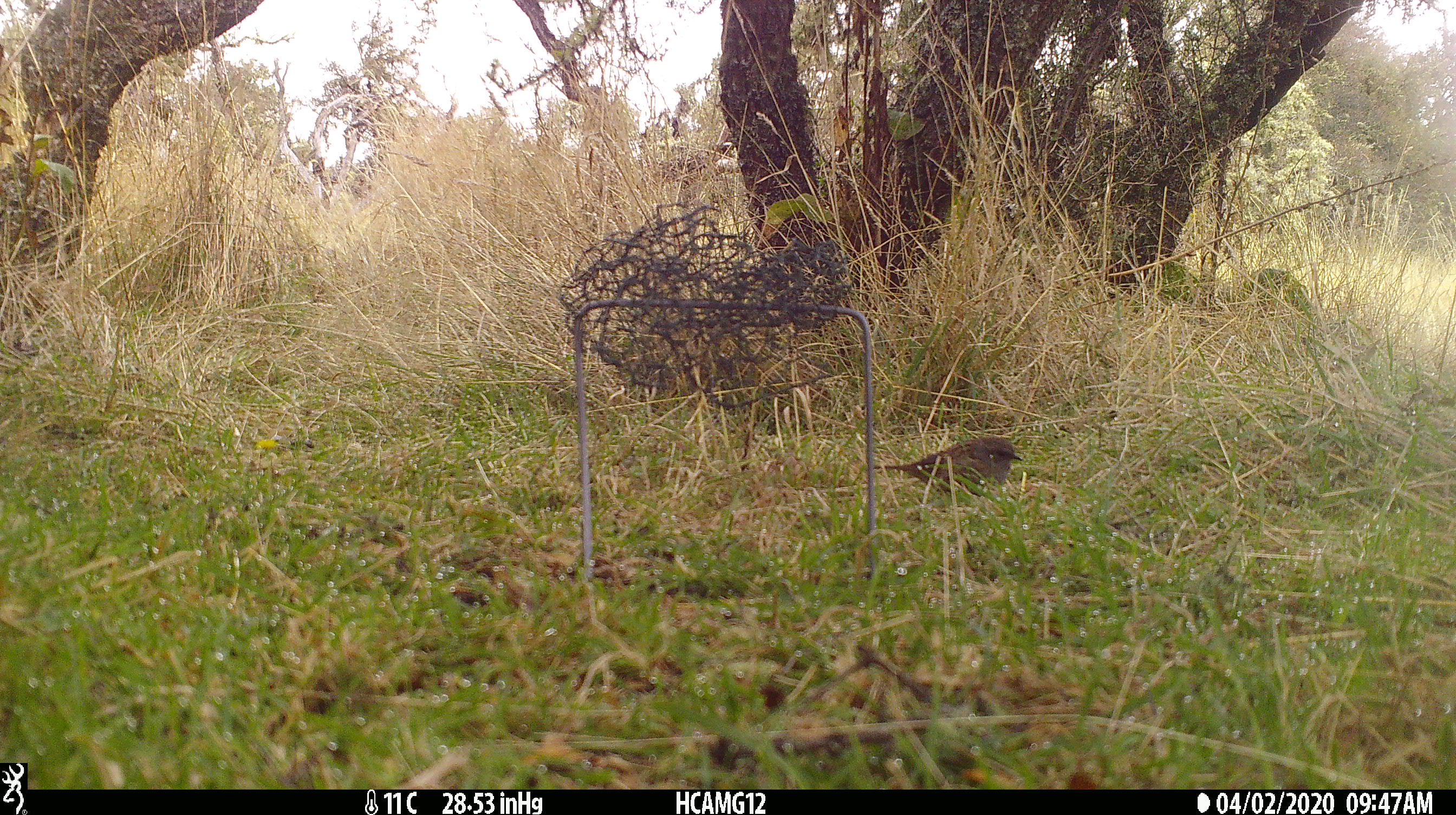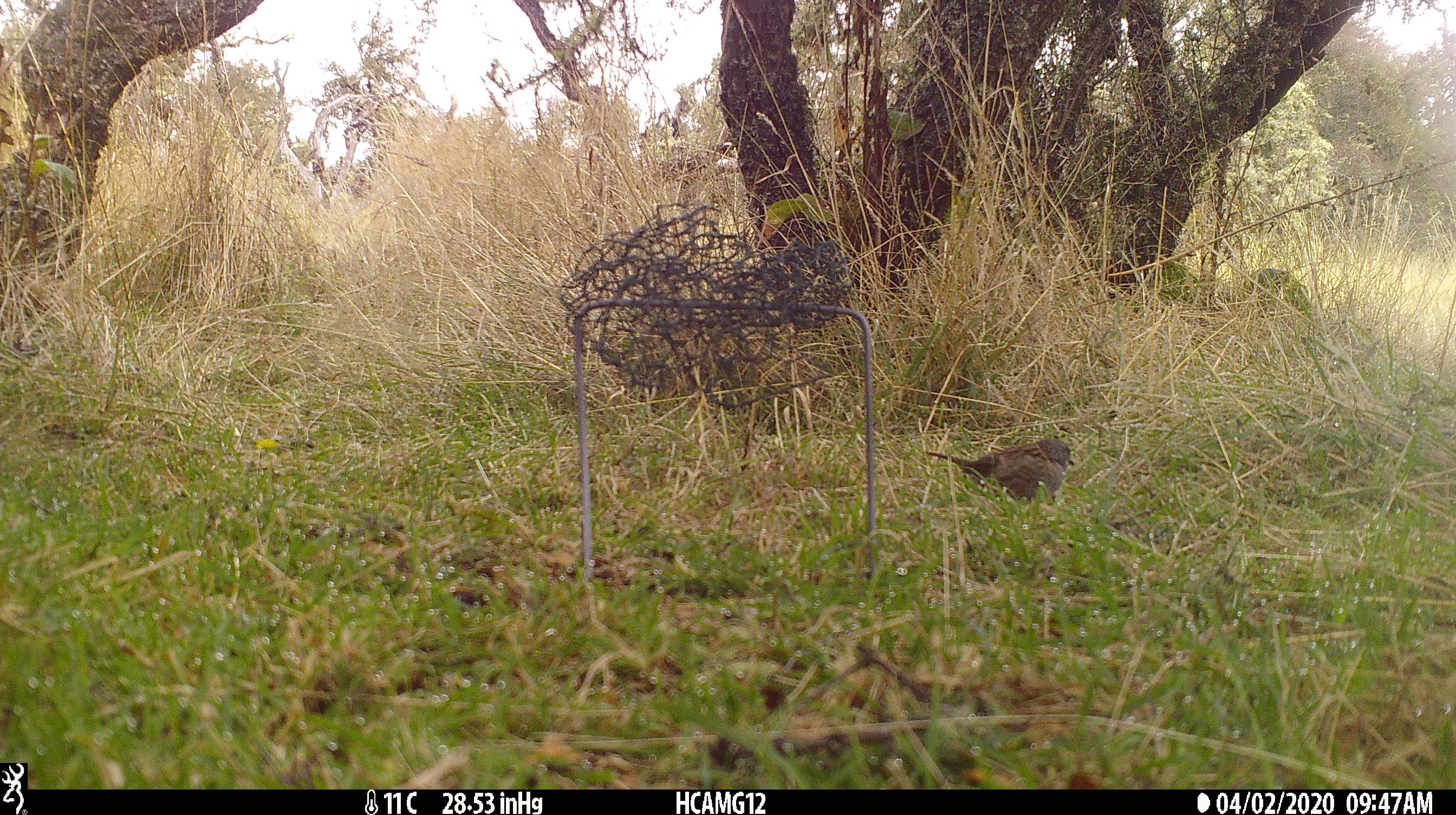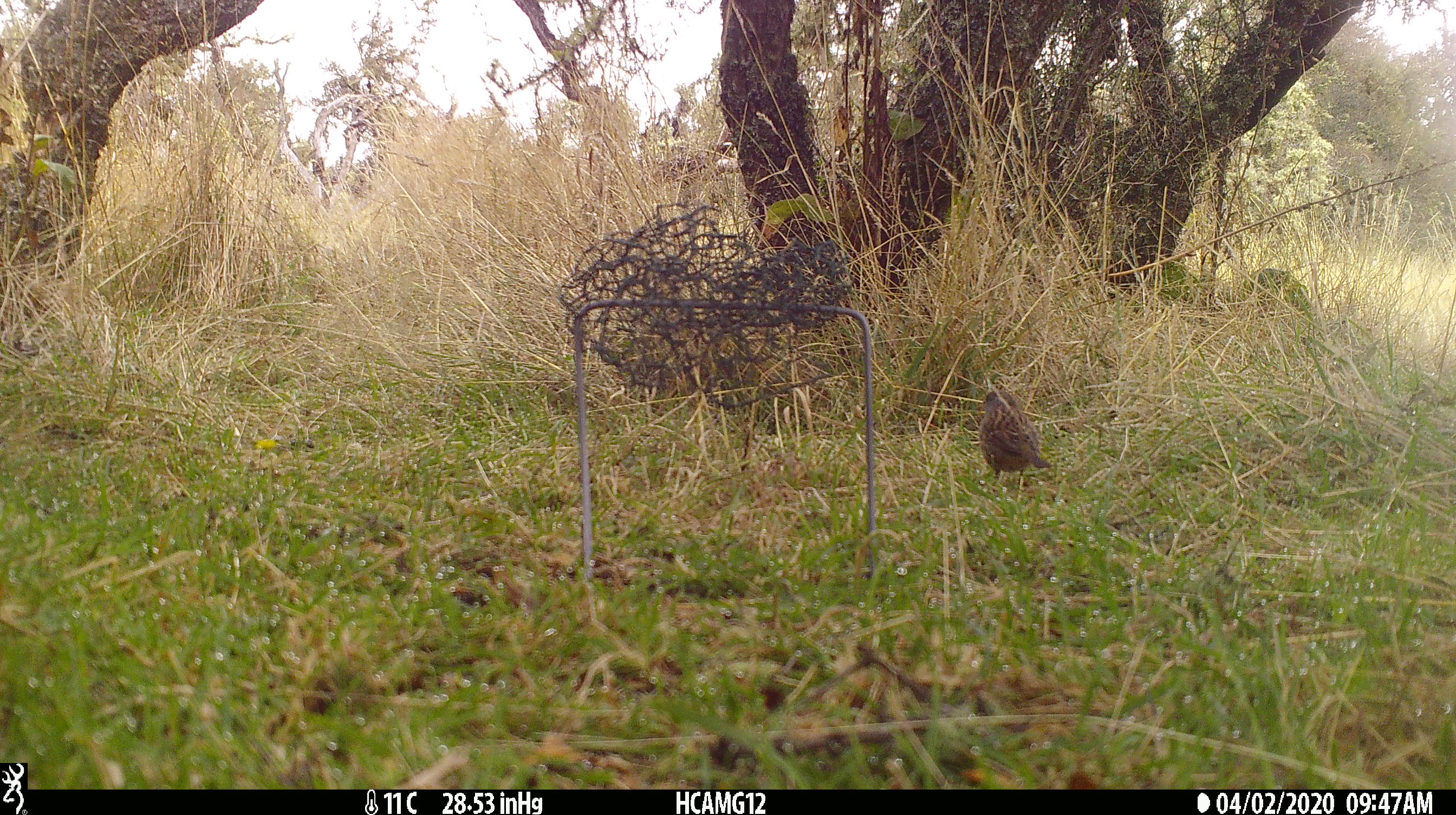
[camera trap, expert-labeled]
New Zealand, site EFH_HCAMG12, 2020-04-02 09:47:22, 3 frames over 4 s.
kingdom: Animalia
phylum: Chordata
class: Aves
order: Passeriformes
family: Prunellidae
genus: Prunella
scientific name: Prunella modularis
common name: dunnock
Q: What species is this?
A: Dunnock (Prunella modularis).